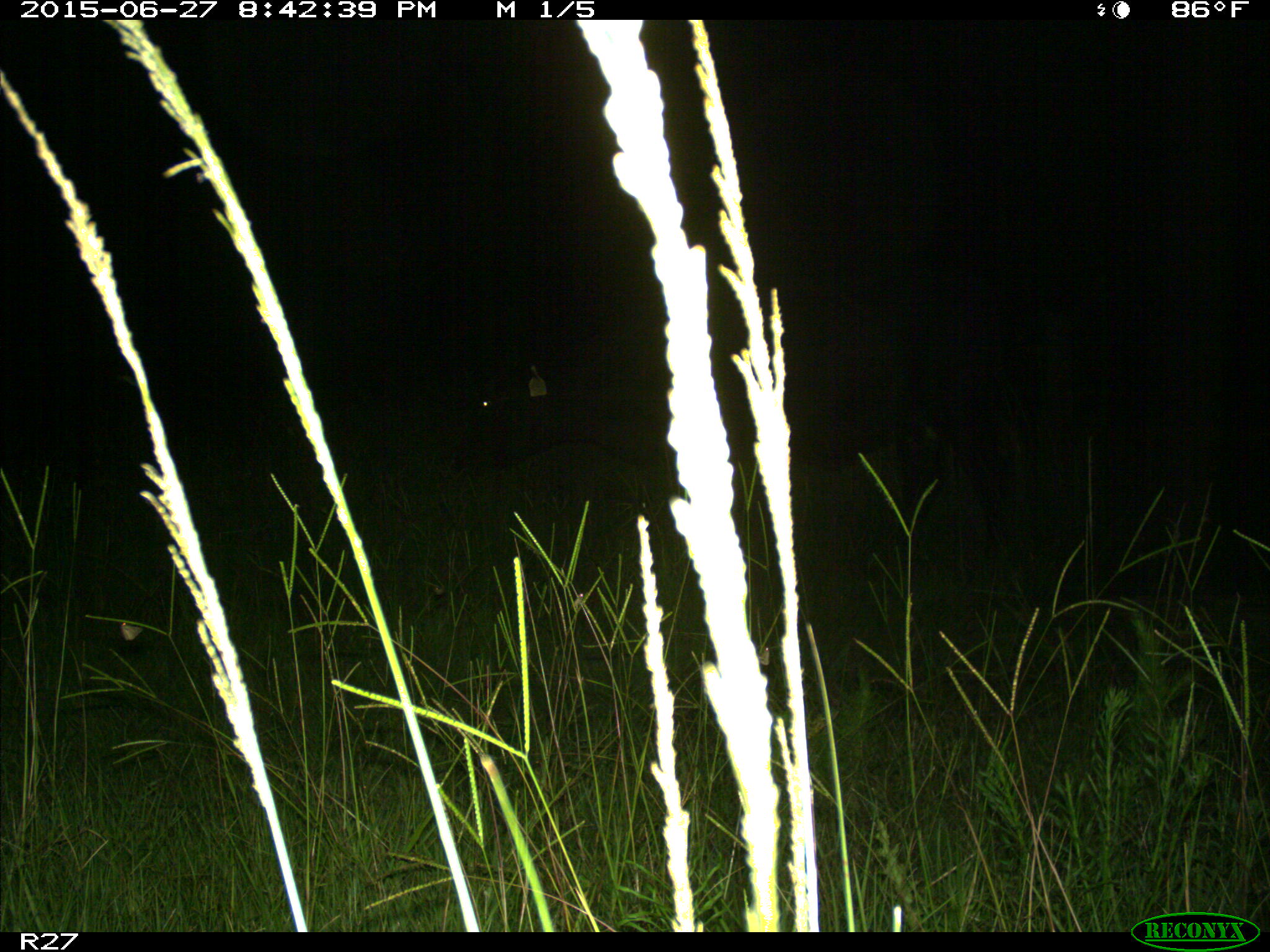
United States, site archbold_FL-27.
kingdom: Animalia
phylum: Chordata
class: Mammalia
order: Artiodactyla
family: Bovidae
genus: Bos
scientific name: Bos taurus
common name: domestic cow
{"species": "Bos taurus (domestic cow)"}